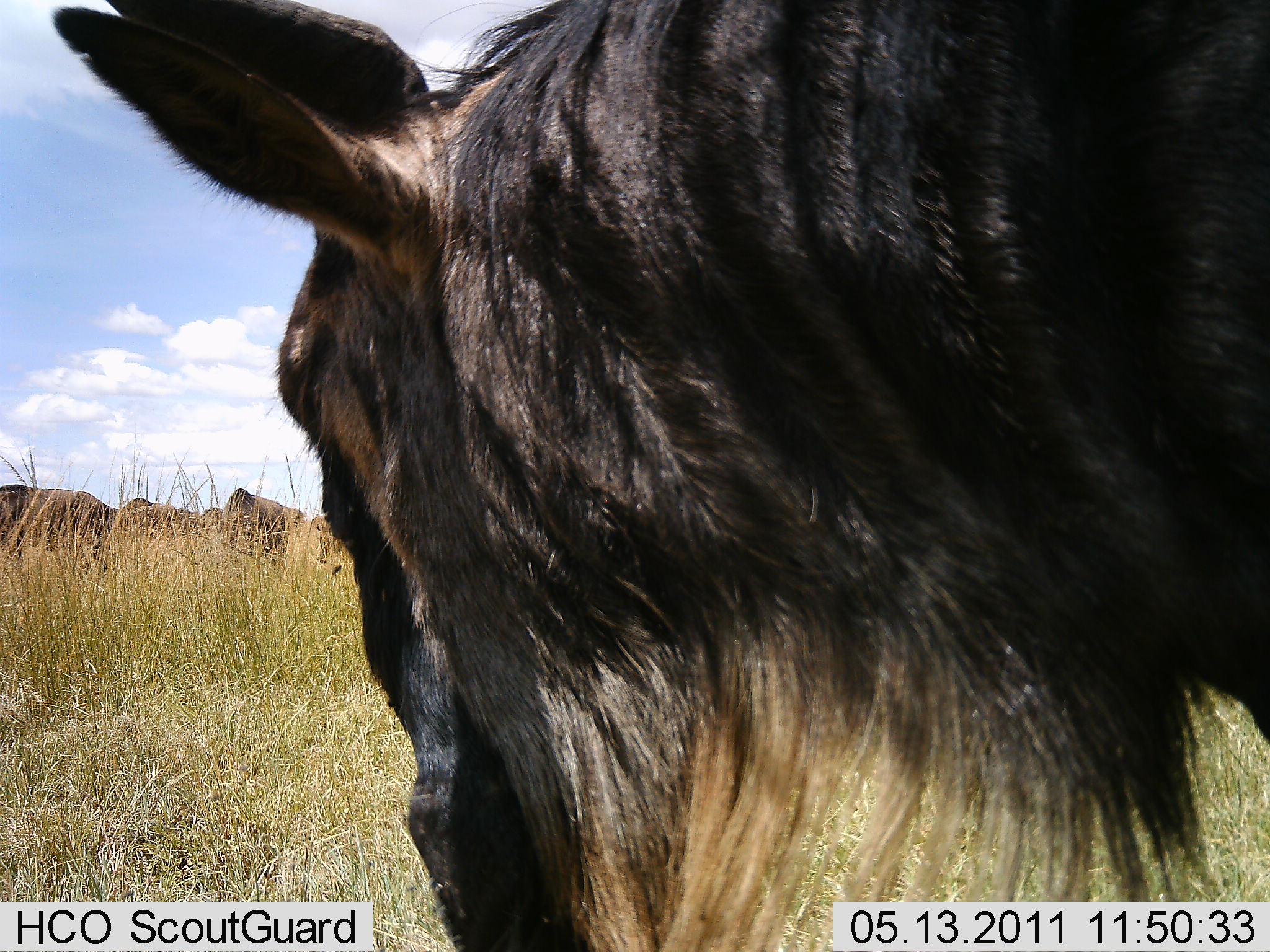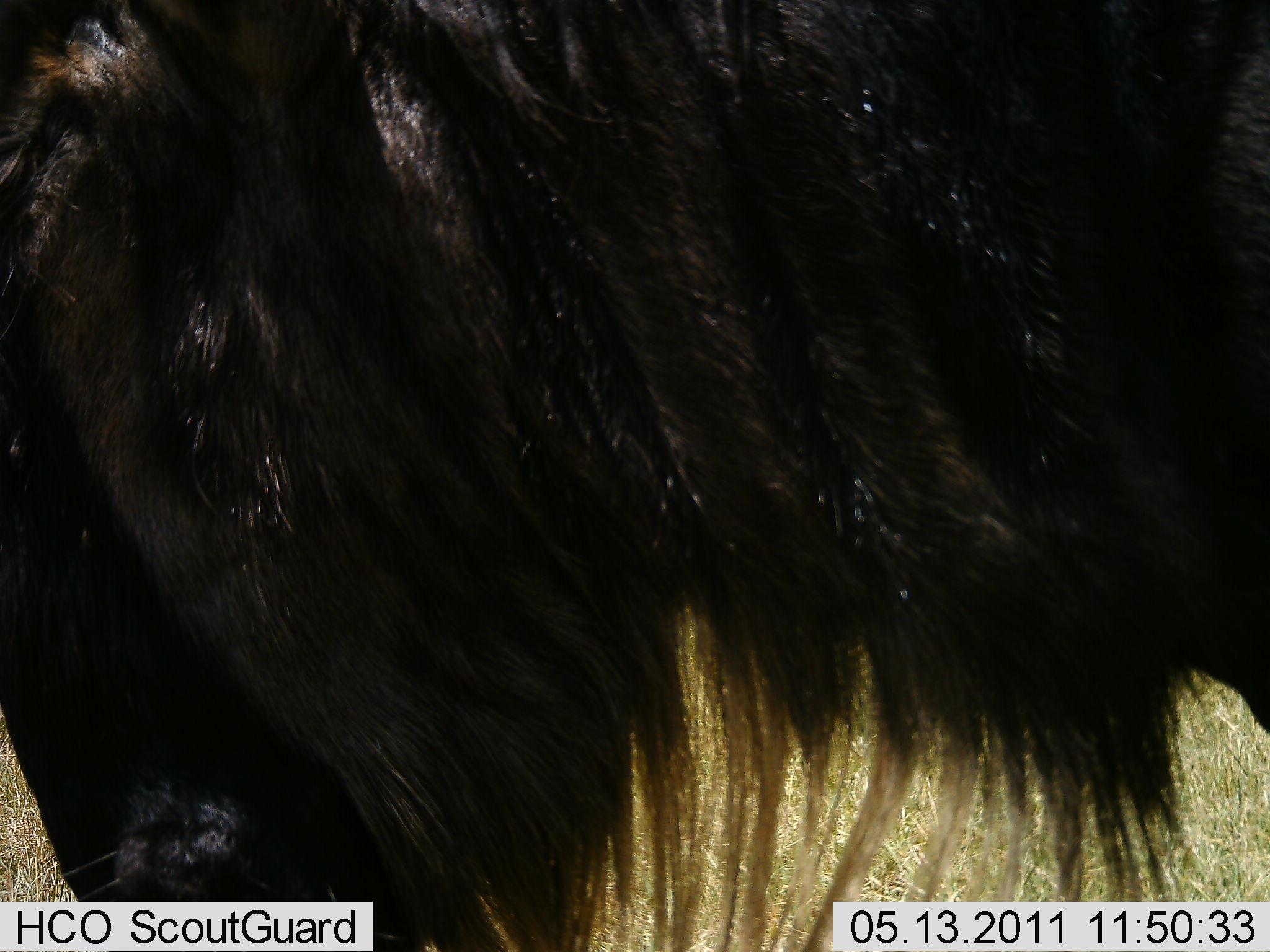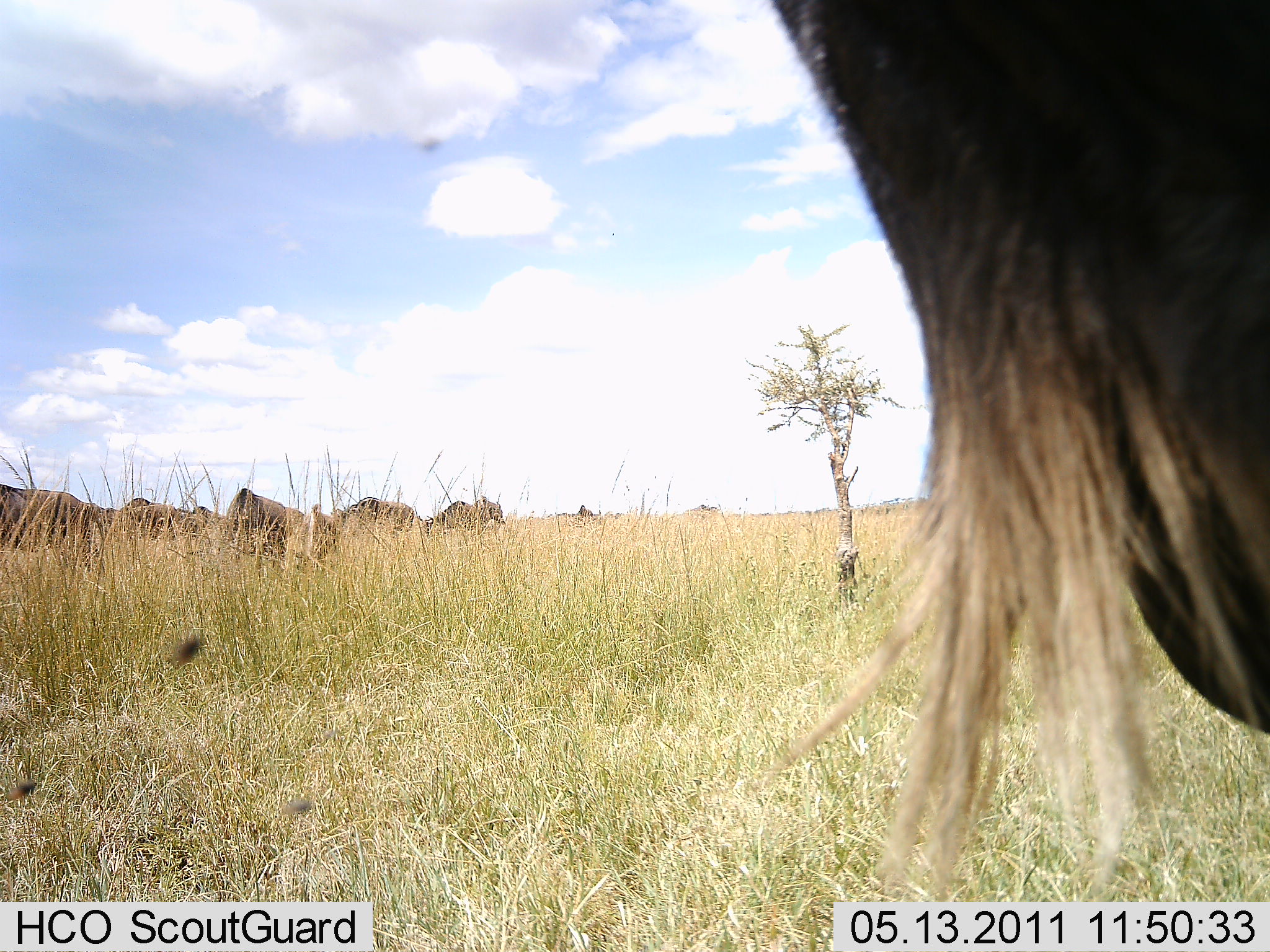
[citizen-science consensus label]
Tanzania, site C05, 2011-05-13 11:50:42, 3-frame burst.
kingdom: Animalia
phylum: Chordata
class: Mammalia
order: Artiodactyla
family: Bovidae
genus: Connochaetes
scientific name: Connochaetes taurinus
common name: blue wildebeest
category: wildebeest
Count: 6.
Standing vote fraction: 73%.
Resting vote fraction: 9%.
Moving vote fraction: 55%.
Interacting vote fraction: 9%.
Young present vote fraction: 0%.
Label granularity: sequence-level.